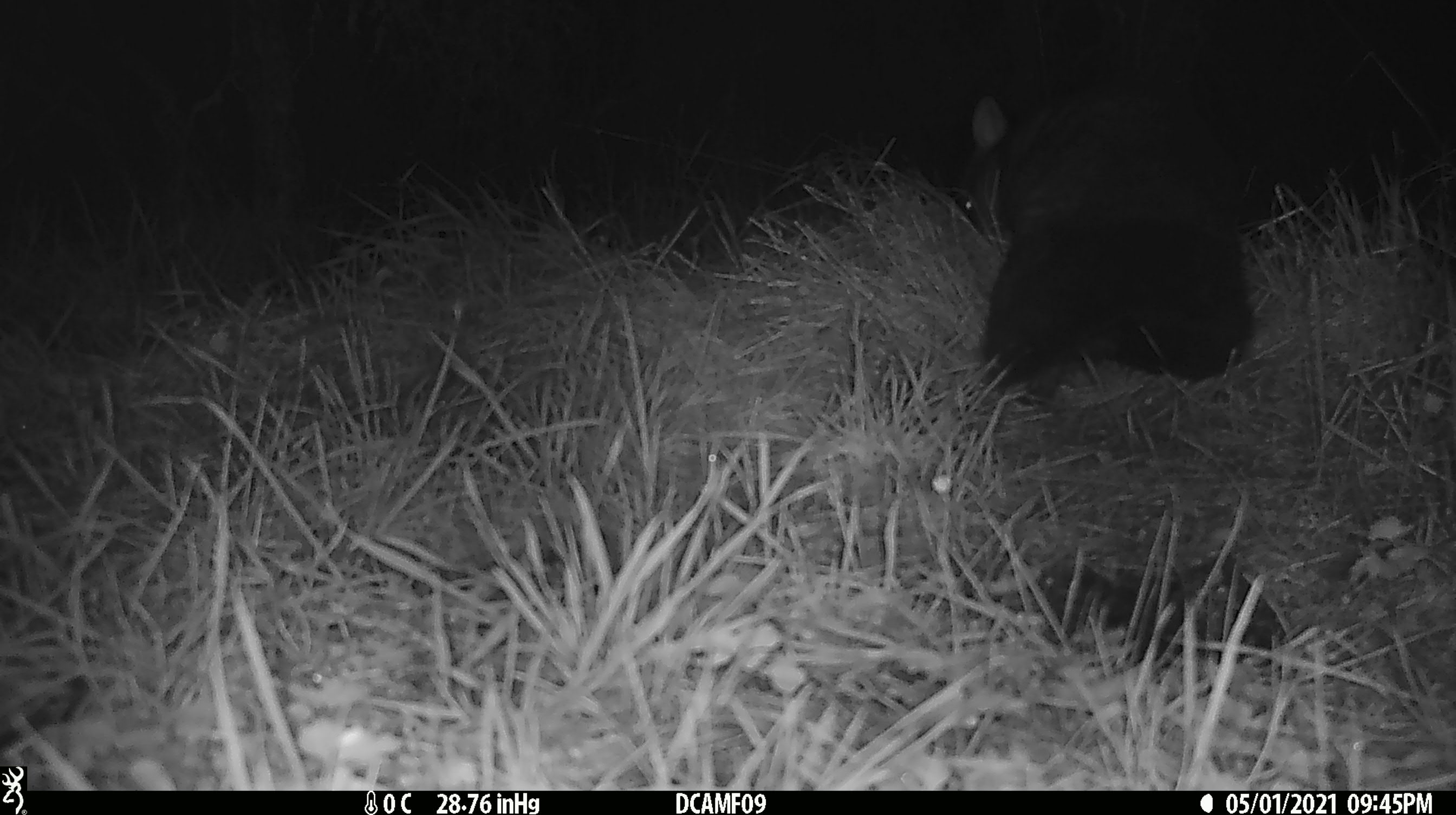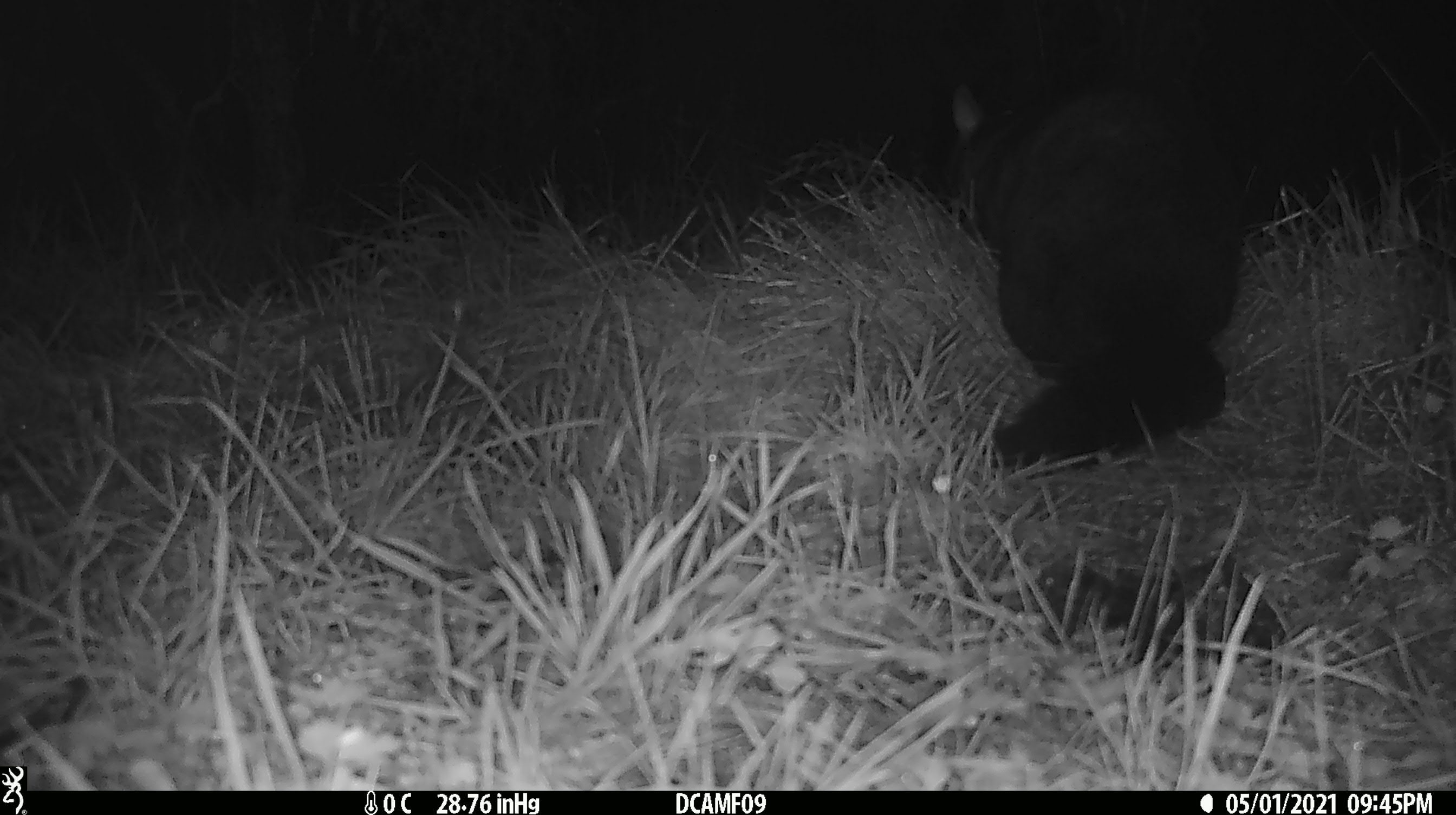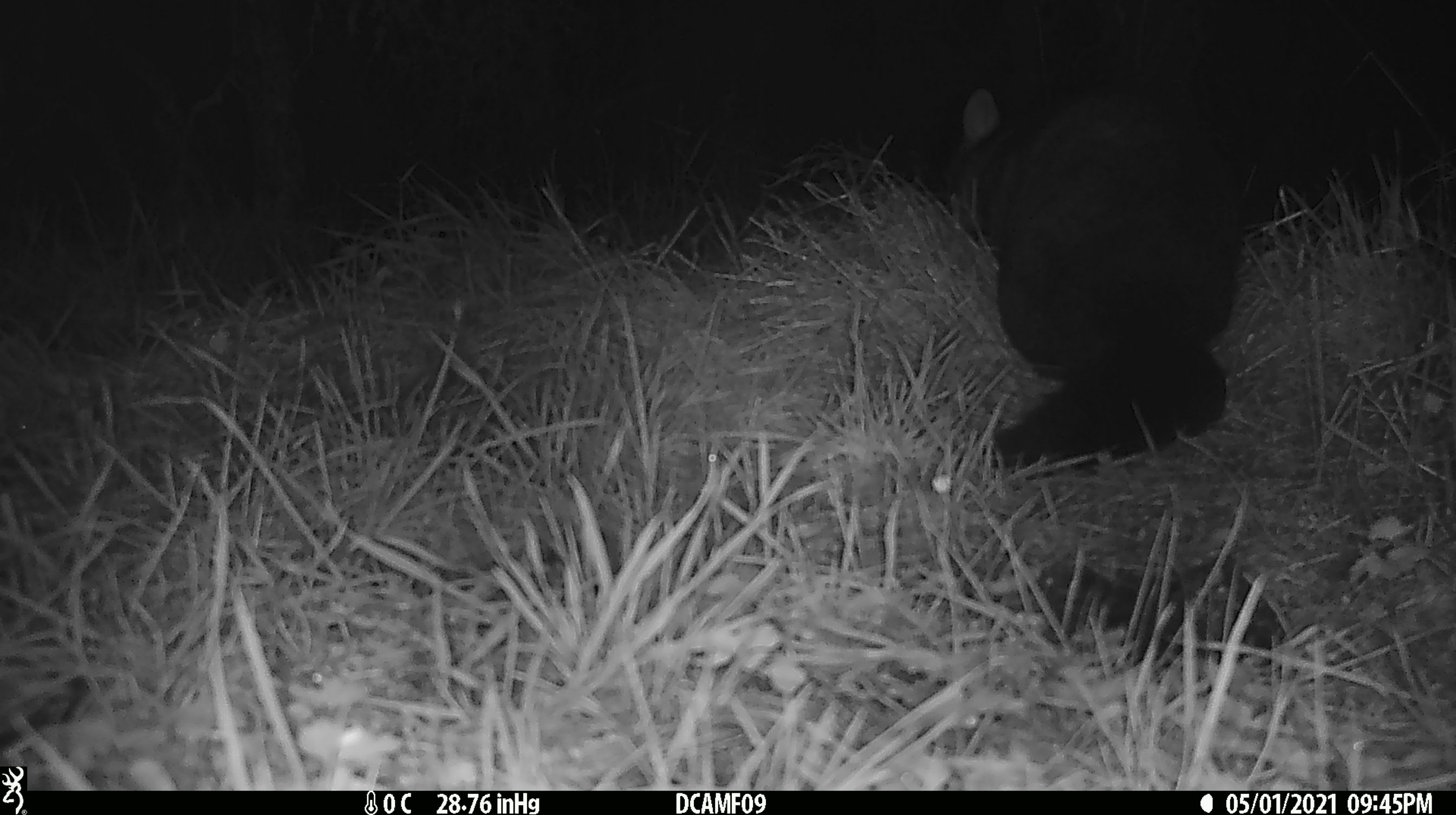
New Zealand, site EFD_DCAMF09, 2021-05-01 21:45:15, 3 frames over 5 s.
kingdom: Animalia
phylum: Chordata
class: Mammalia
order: Diprotodontia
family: Phalangeridae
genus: Trichosurus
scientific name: Trichosurus vulpecula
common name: common brushtail possum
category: possum